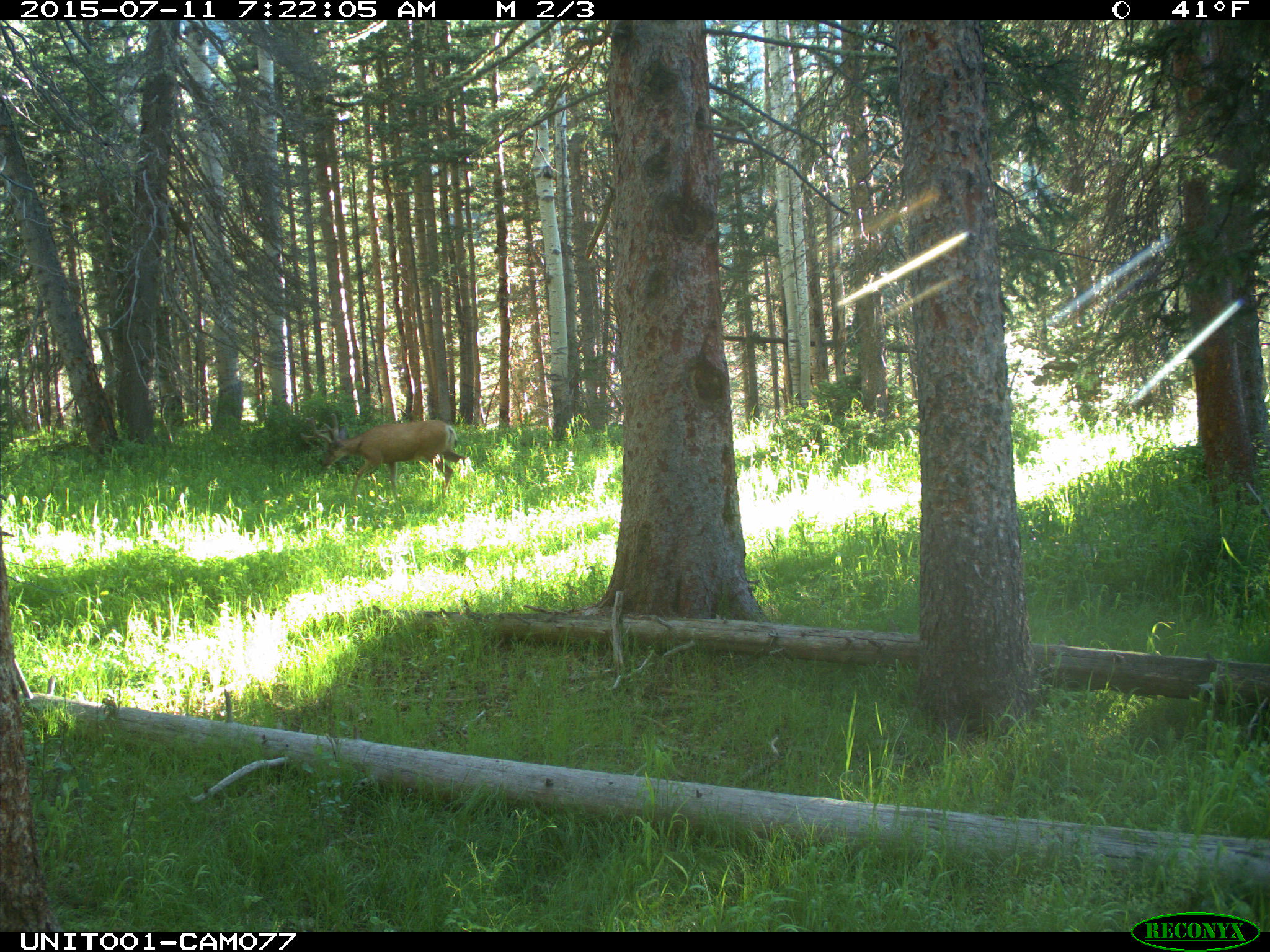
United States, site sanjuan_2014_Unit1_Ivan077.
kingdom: Animalia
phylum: Chordata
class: Mammalia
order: Artiodactyla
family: Cervidae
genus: Odocoileus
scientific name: Odocoileus hemionus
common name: mule deer